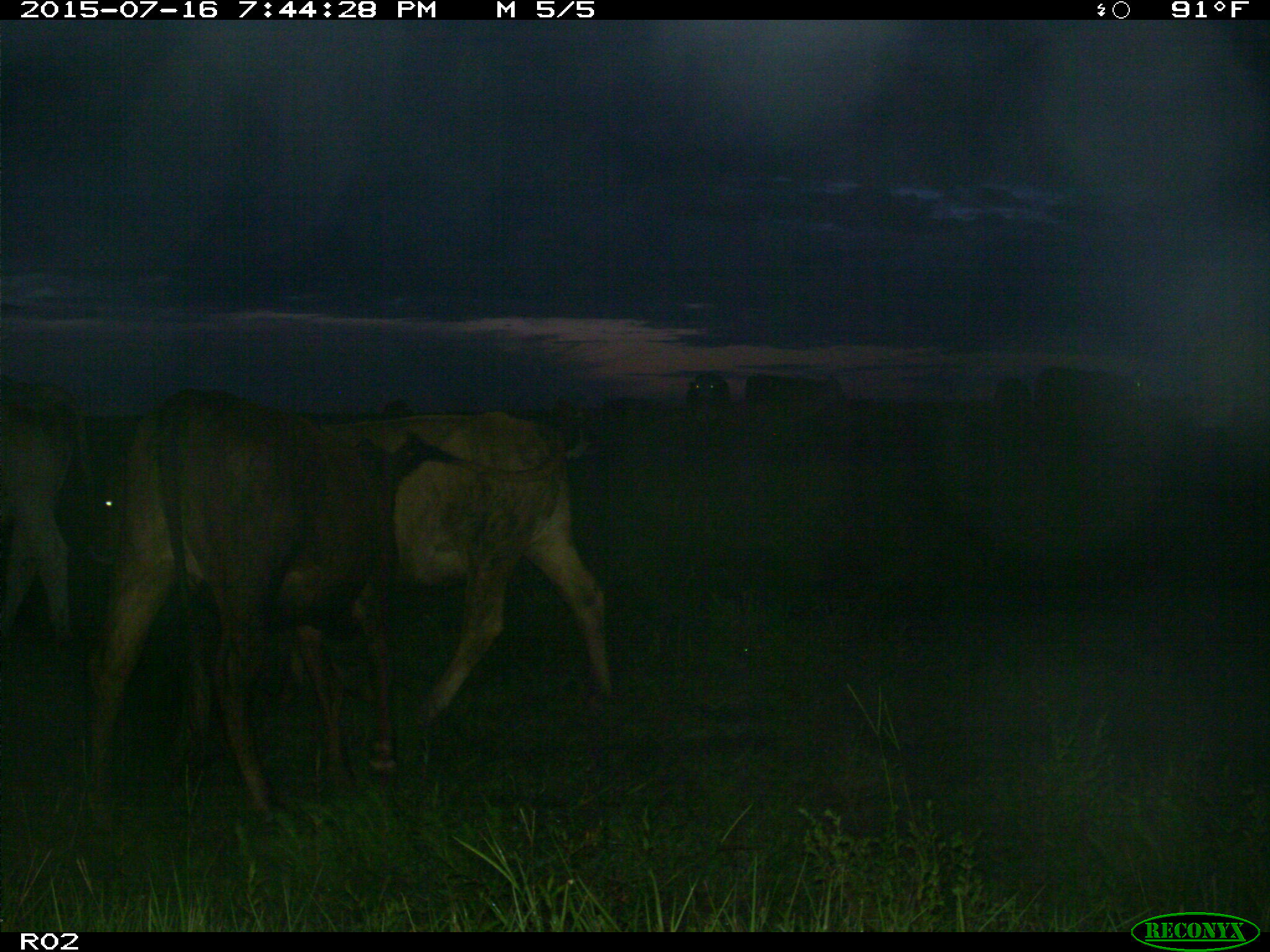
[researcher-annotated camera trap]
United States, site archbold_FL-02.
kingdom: Animalia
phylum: Chordata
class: Mammalia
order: Artiodactyla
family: Bovidae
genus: Bos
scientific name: Bos taurus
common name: domestic cow